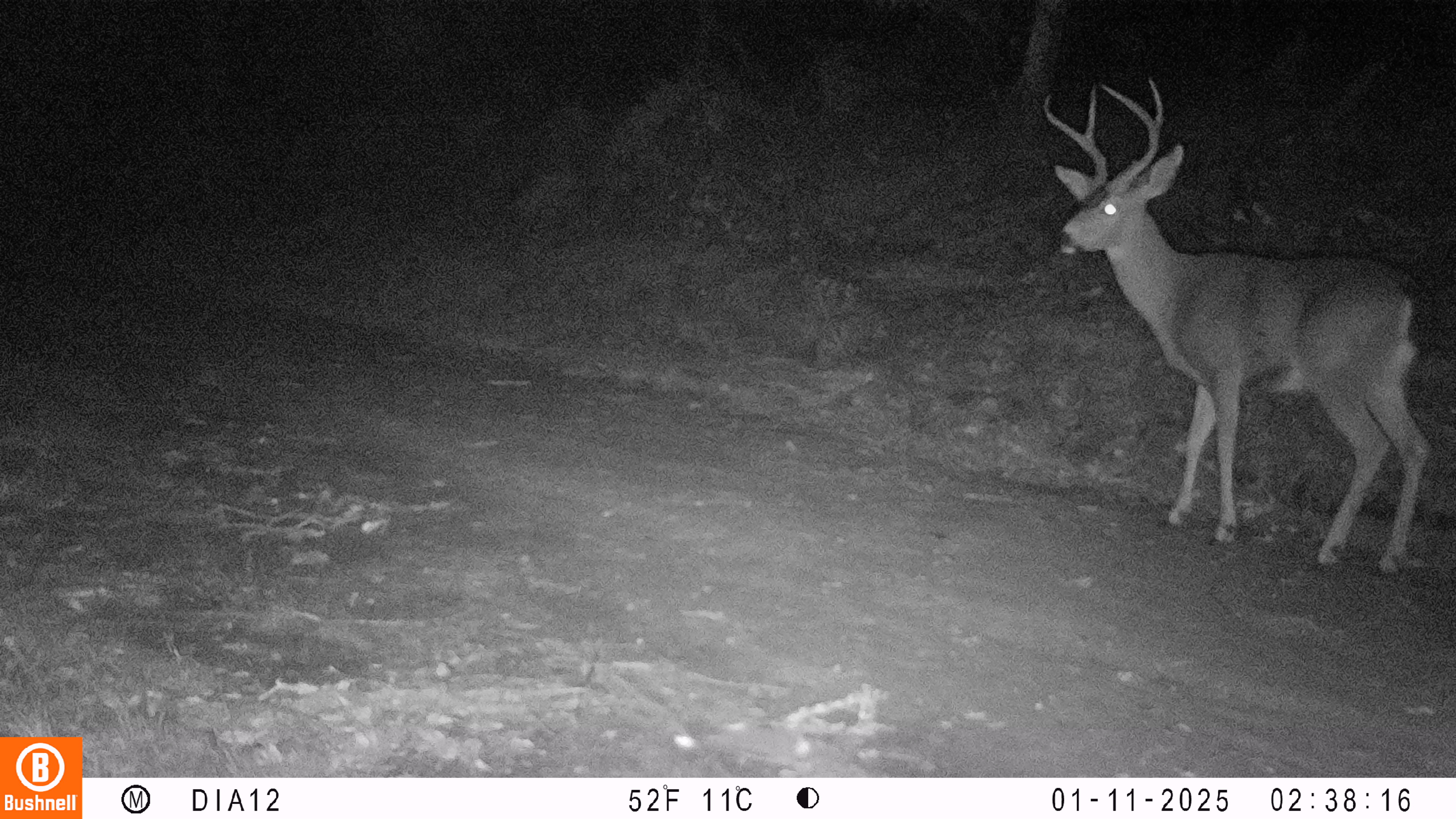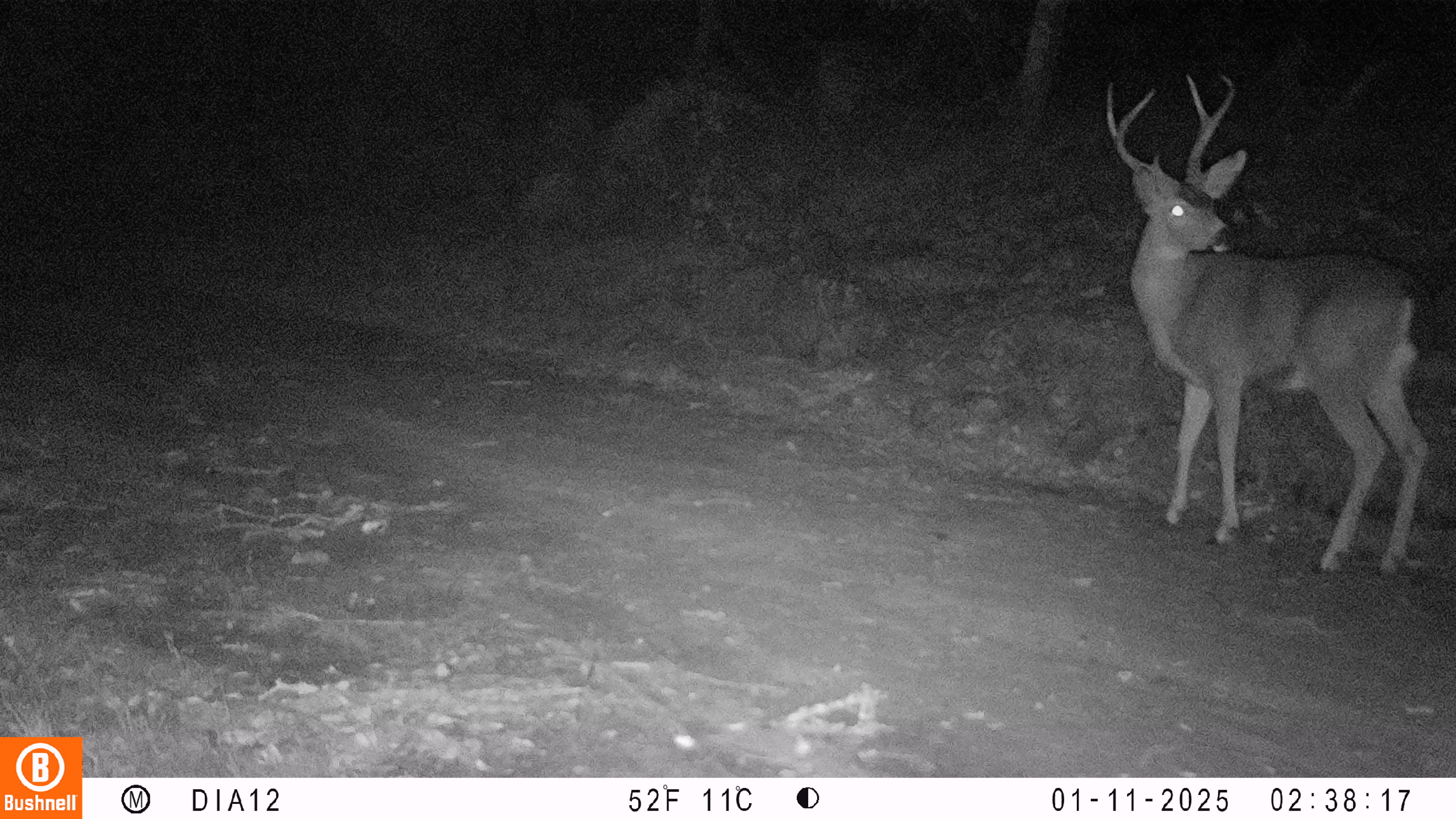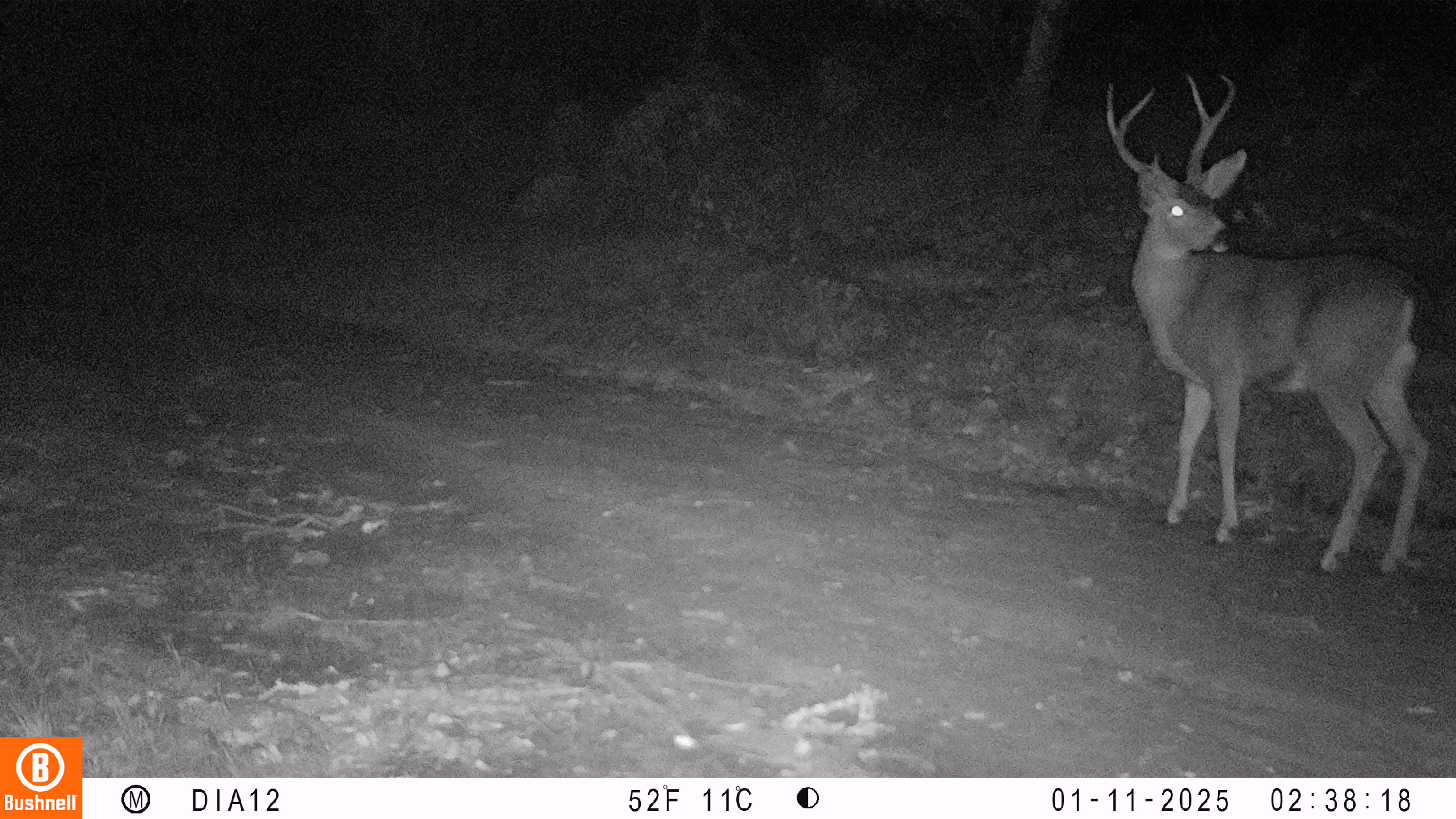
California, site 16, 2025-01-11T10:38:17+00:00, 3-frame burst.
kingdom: Animalia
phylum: Chordata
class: Mammalia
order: Artiodactyla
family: Cervidae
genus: Odocoileus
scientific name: Odocoileus hemionus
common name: mule deer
Mule deer (Odocoileus hemionus).